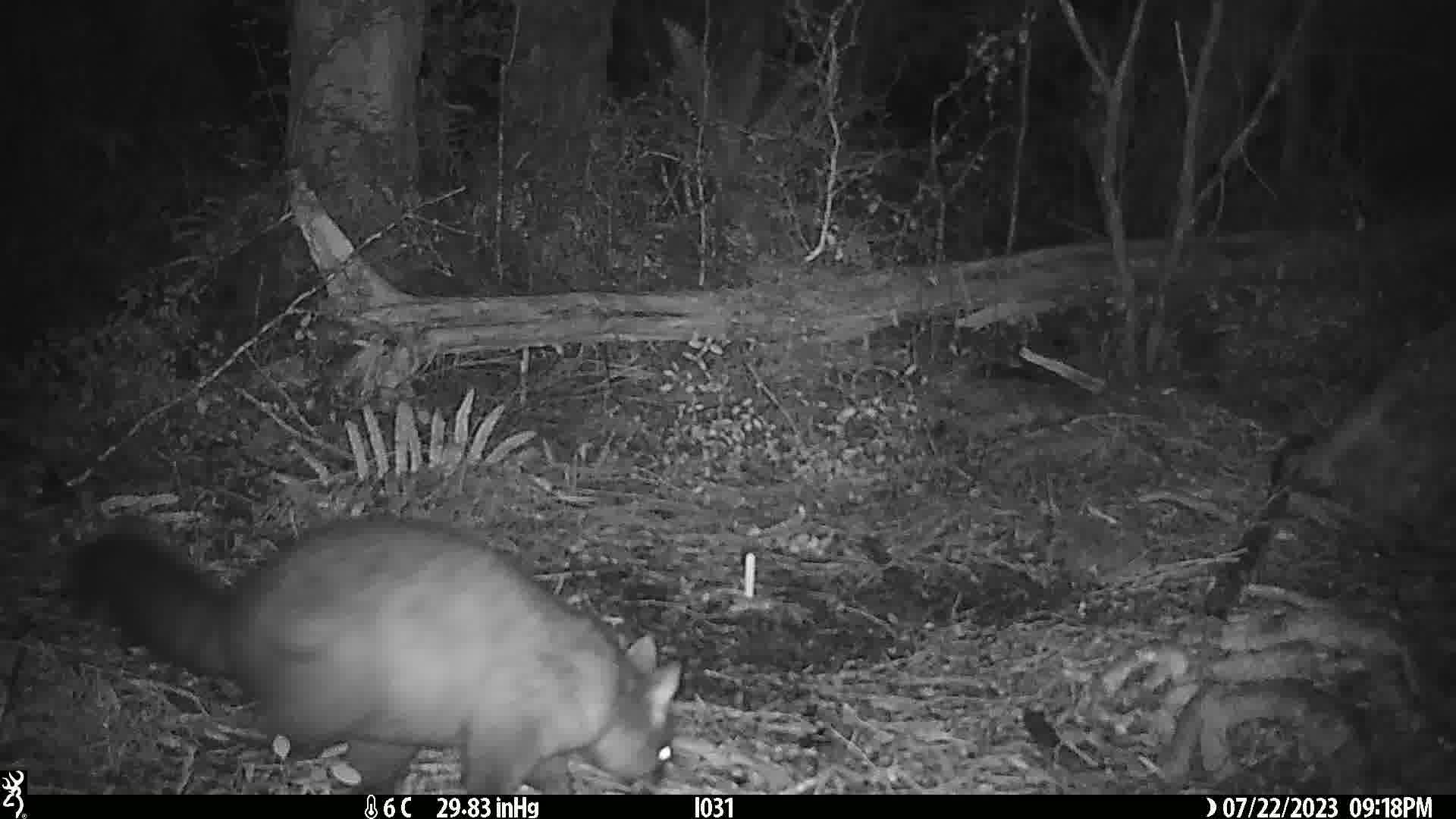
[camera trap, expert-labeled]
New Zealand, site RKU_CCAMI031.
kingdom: Animalia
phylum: Chordata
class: Mammalia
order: Diprotodontia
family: Phalangeridae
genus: Trichosurus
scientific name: Trichosurus vulpecula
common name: common brushtail possum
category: possum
Possum (common brushtail possum) (Trichosurus vulpecula).